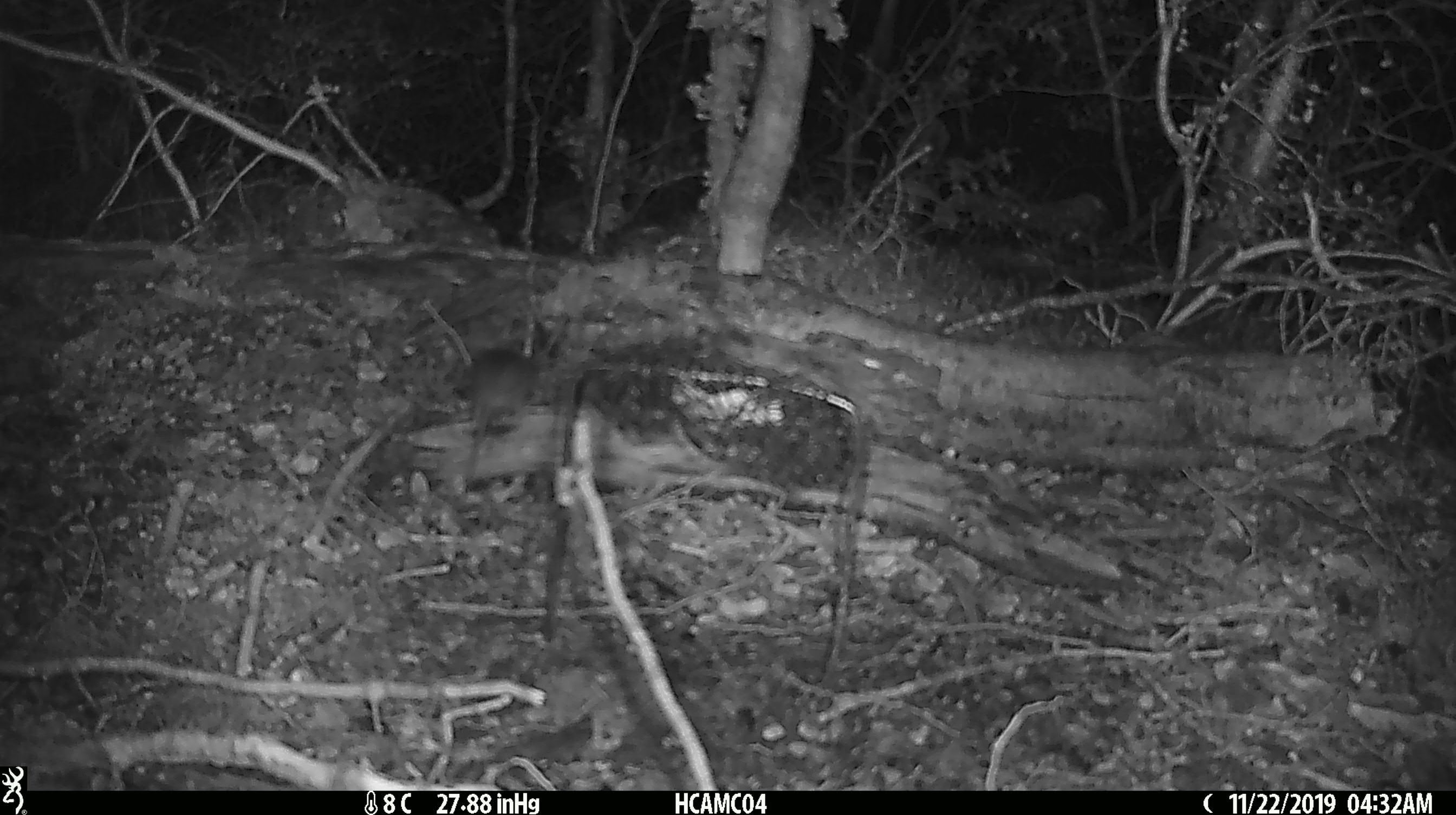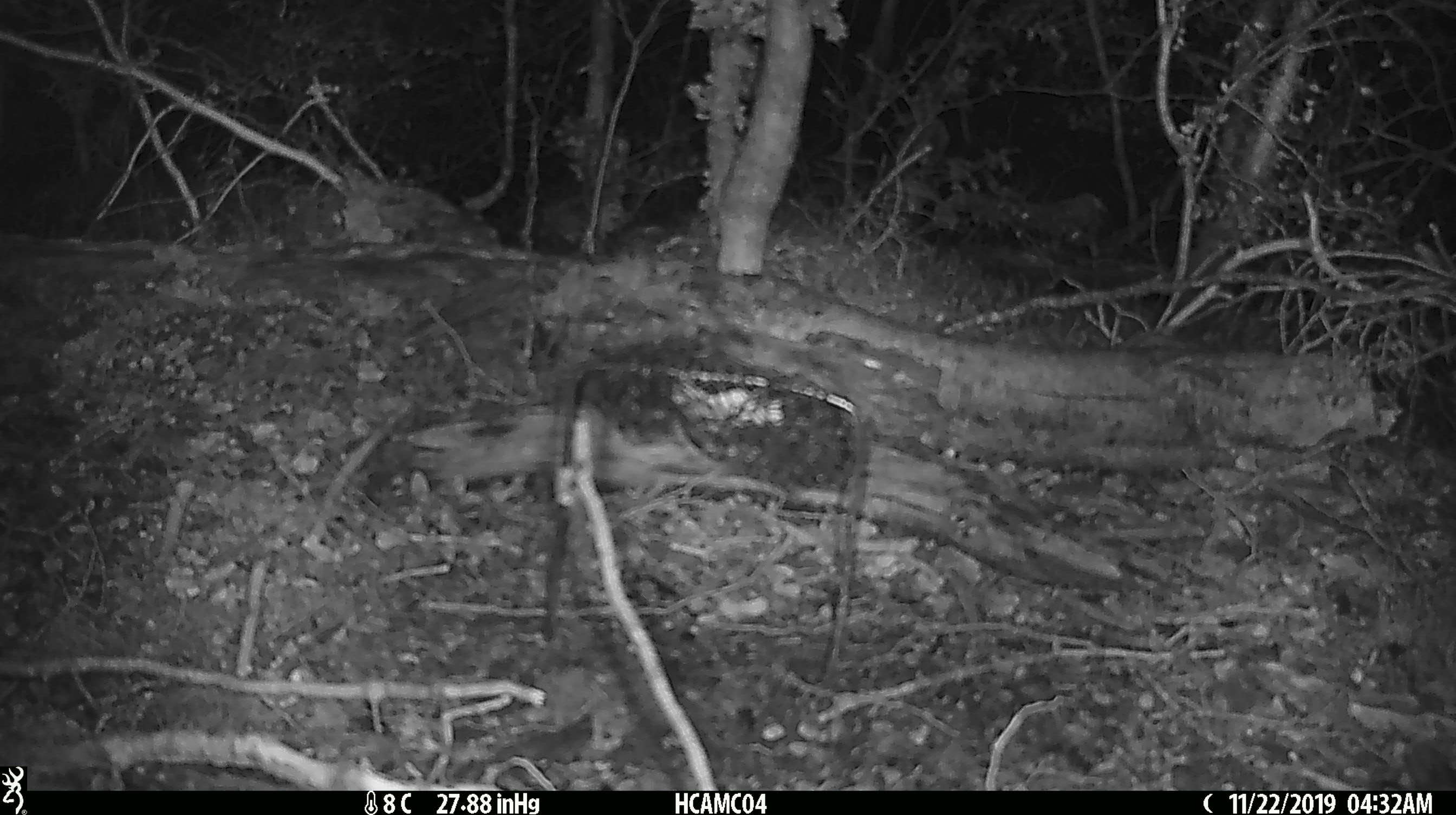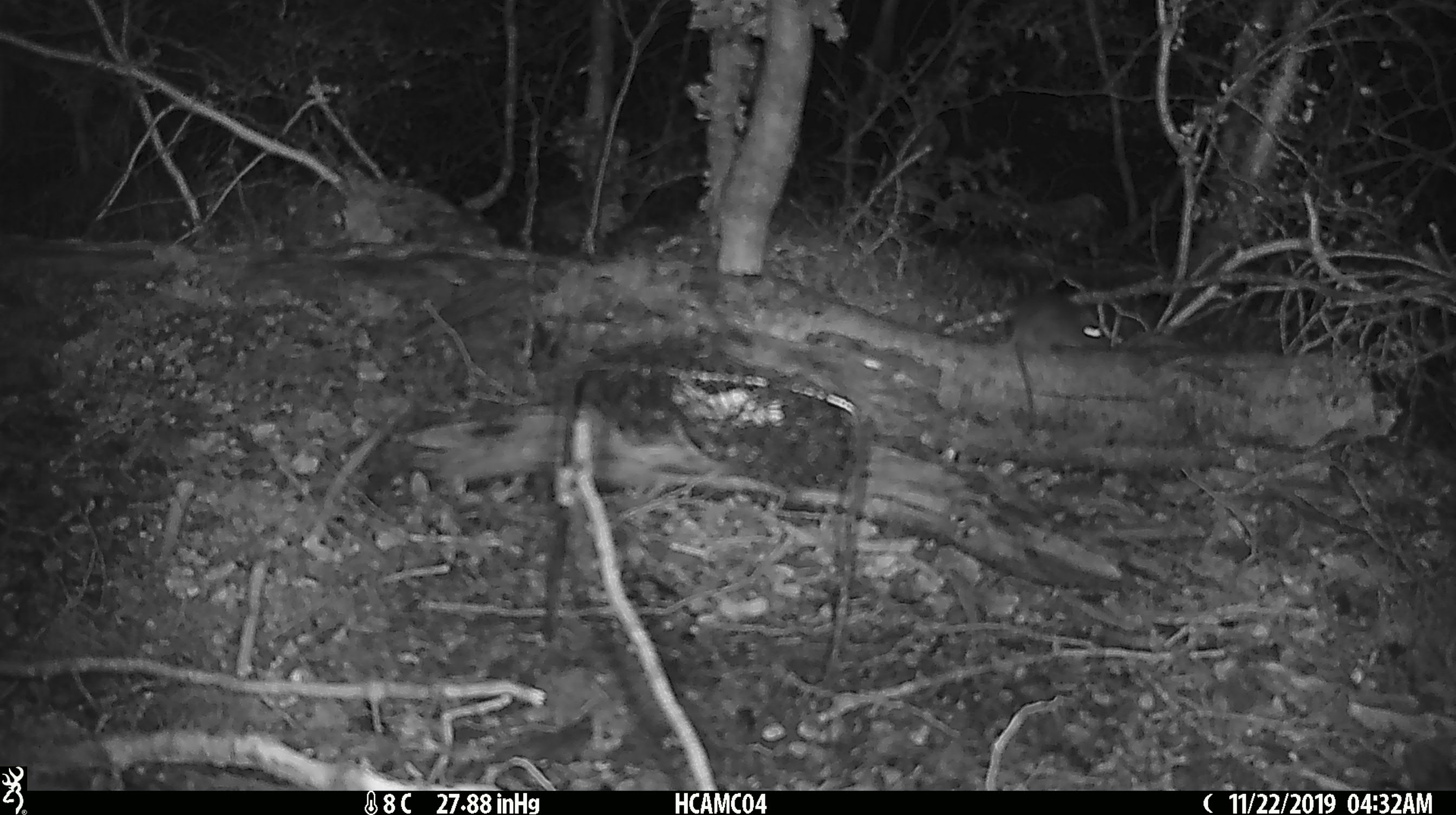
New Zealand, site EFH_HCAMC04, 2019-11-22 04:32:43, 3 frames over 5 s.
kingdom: Animalia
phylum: Chordata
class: Mammalia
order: Rodentia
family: Muridae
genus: Mus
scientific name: Mus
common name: mouse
Mouse (Mus).